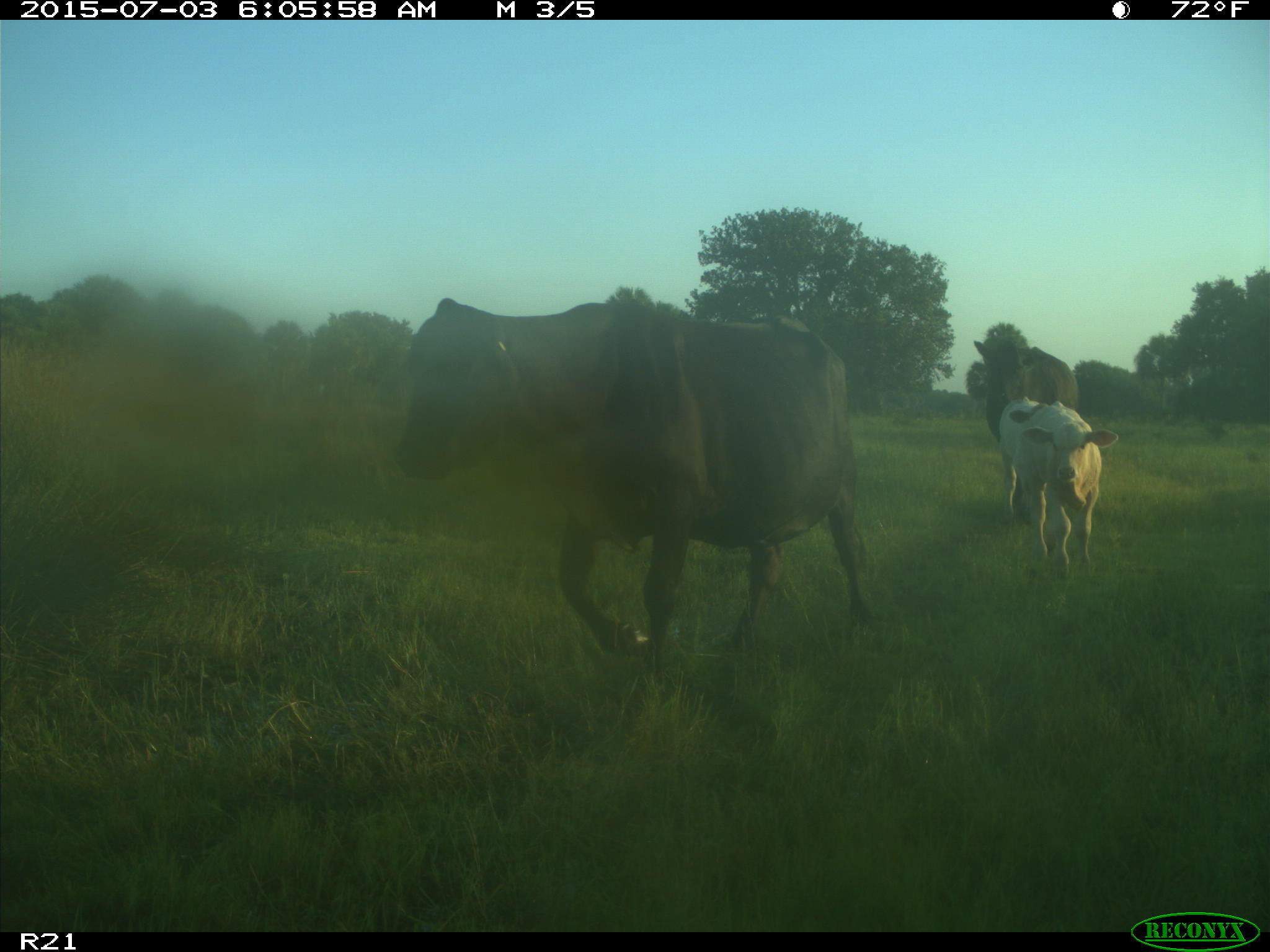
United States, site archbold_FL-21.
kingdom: Animalia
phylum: Chordata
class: Mammalia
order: Artiodactyla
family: Bovidae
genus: Bos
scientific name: Bos taurus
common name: domestic cow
Bos taurus (domestic cow).